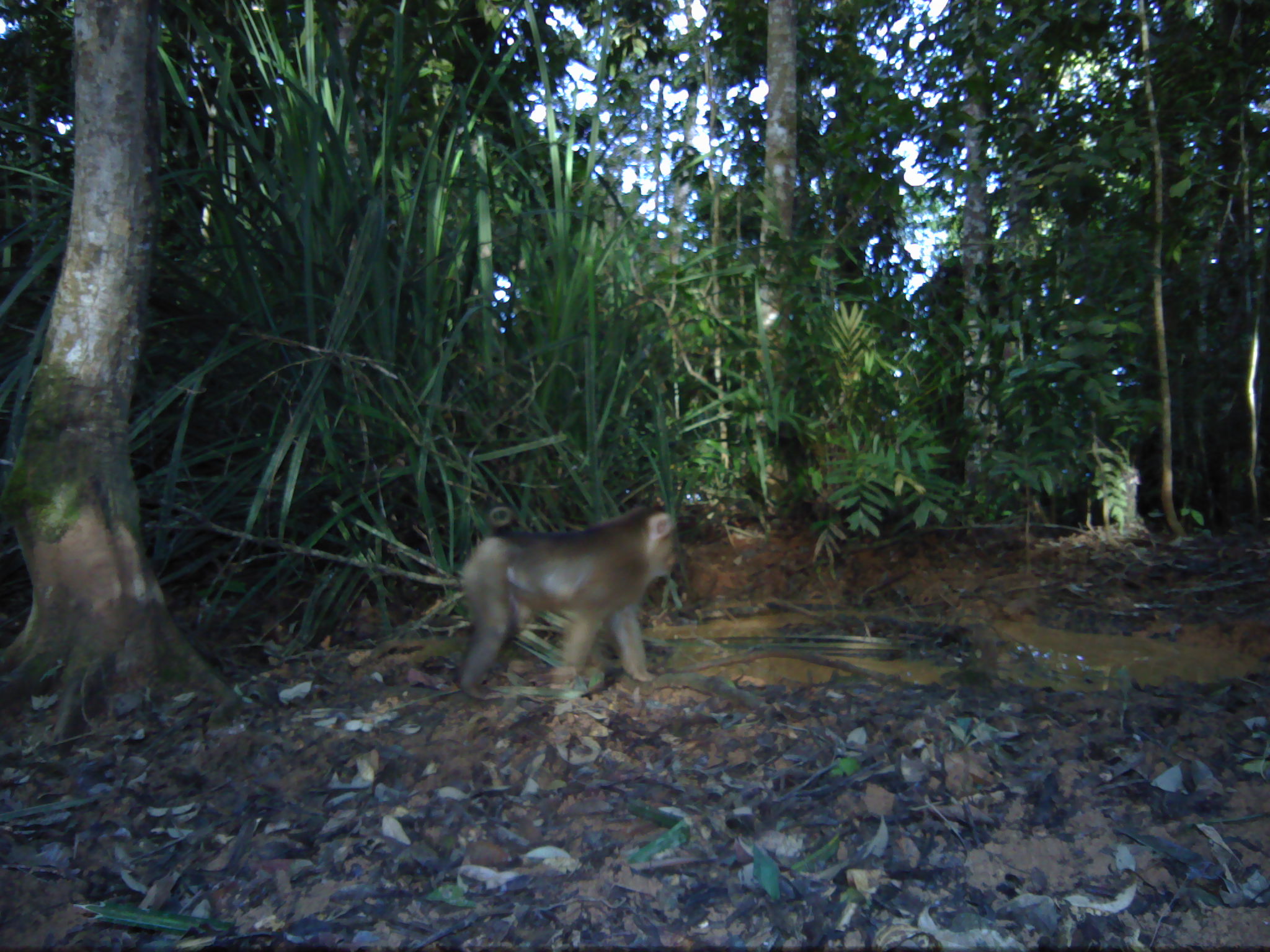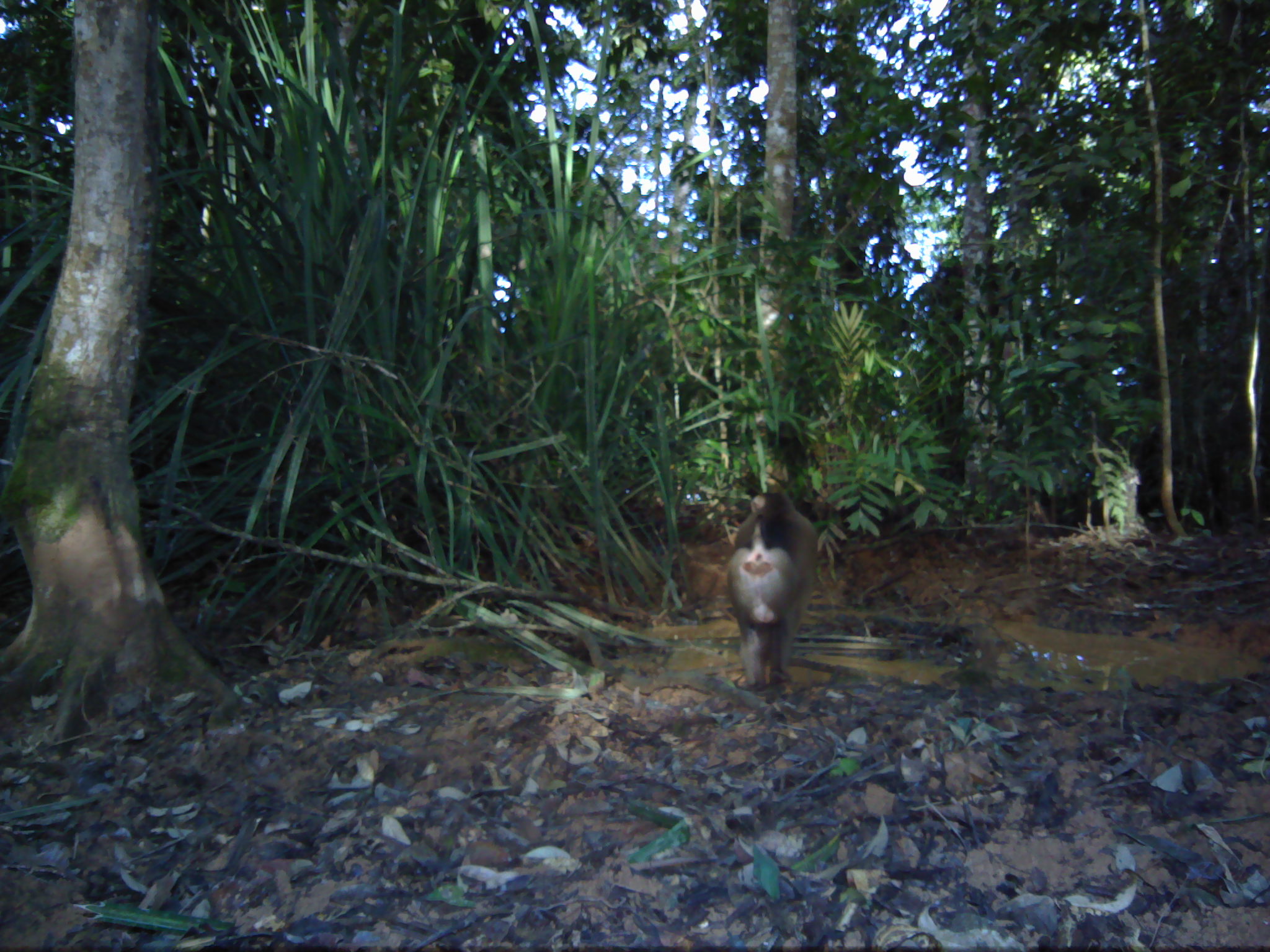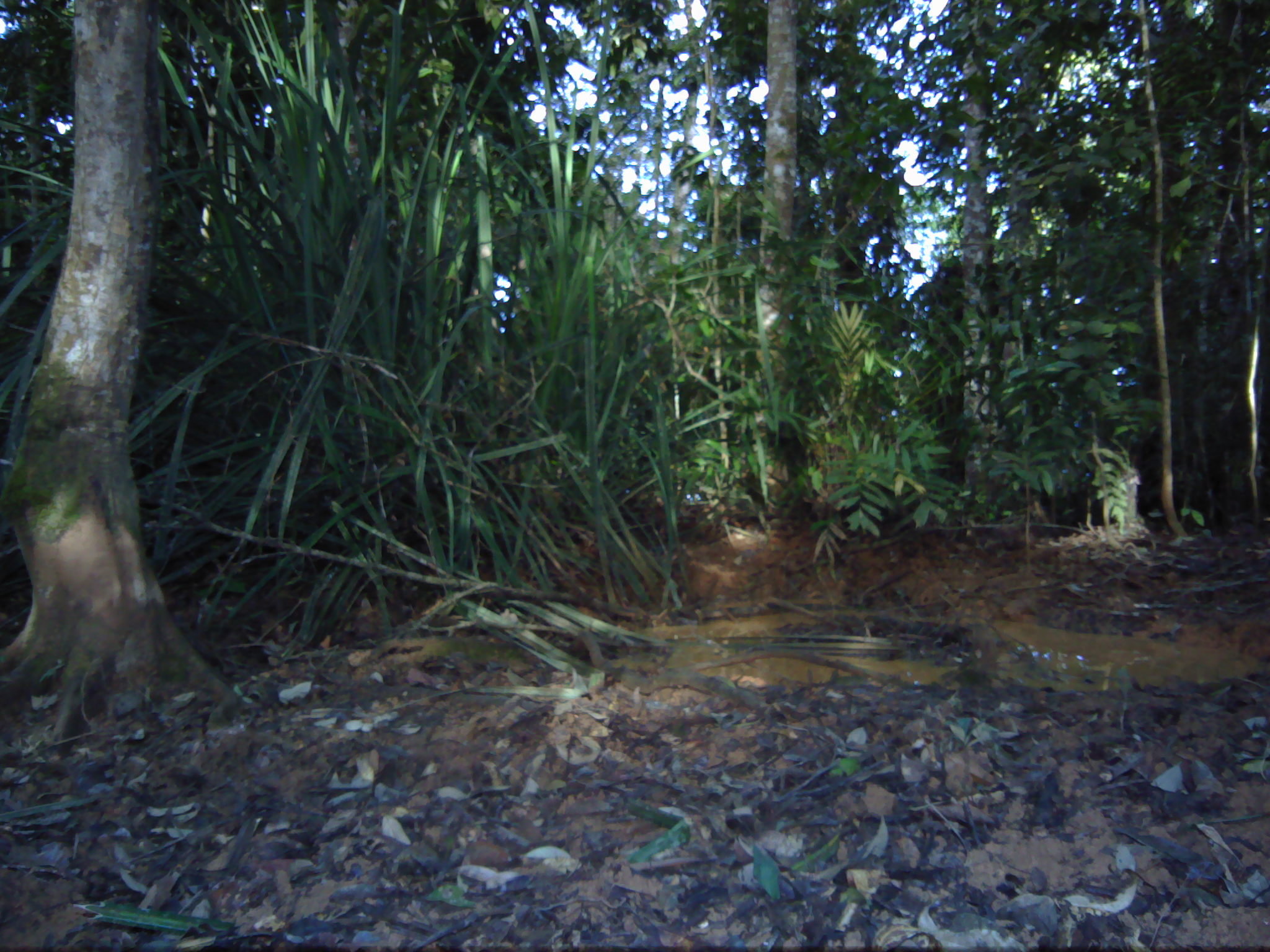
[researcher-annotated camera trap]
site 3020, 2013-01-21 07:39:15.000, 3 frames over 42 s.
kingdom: Animalia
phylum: Chordata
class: Mammalia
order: Primates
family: Cercopithecidae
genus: Macaca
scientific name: Macaca nemestrina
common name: southern pig-tailed macaque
Macaca nemestrina (southern pig-tailed macaque), count 1.